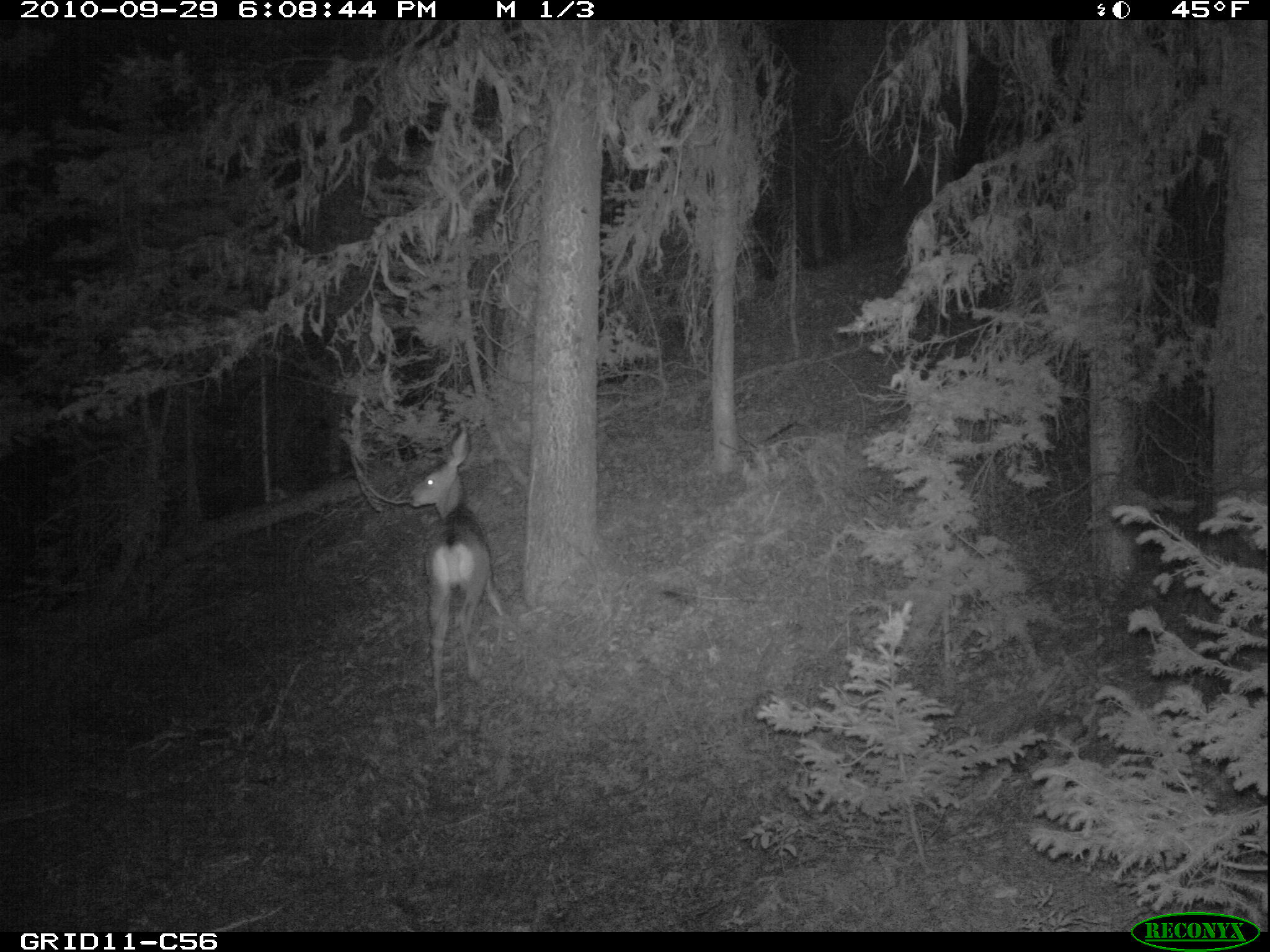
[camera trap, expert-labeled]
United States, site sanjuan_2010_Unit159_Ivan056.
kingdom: Animalia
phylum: Chordata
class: Mammalia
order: Artiodactyla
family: Cervidae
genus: Odocoileus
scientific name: Odocoileus hemionus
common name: mule deer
Odocoileus hemionus (mule deer).